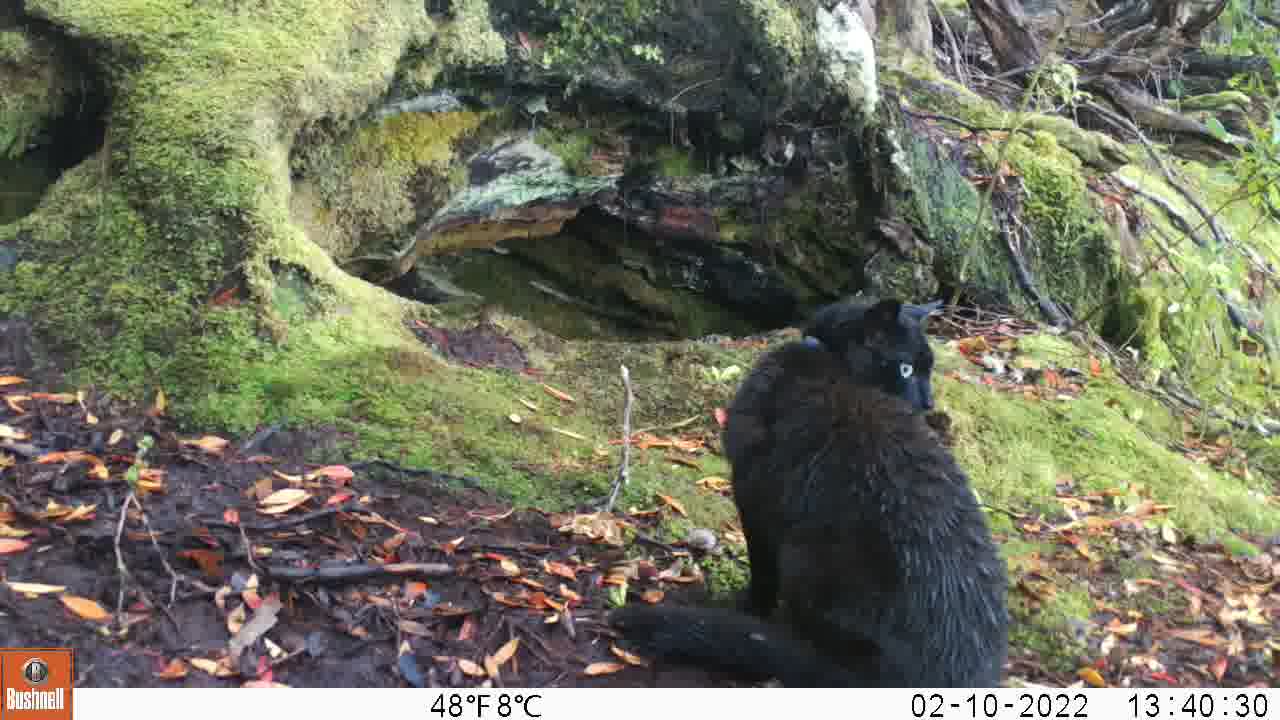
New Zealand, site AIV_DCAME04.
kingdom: Animalia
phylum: Chordata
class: Mammalia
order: Carnivora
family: Felidae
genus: Felis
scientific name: Felis catus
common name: domestic cat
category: cat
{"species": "cat (domestic cat) (Felis catus)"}